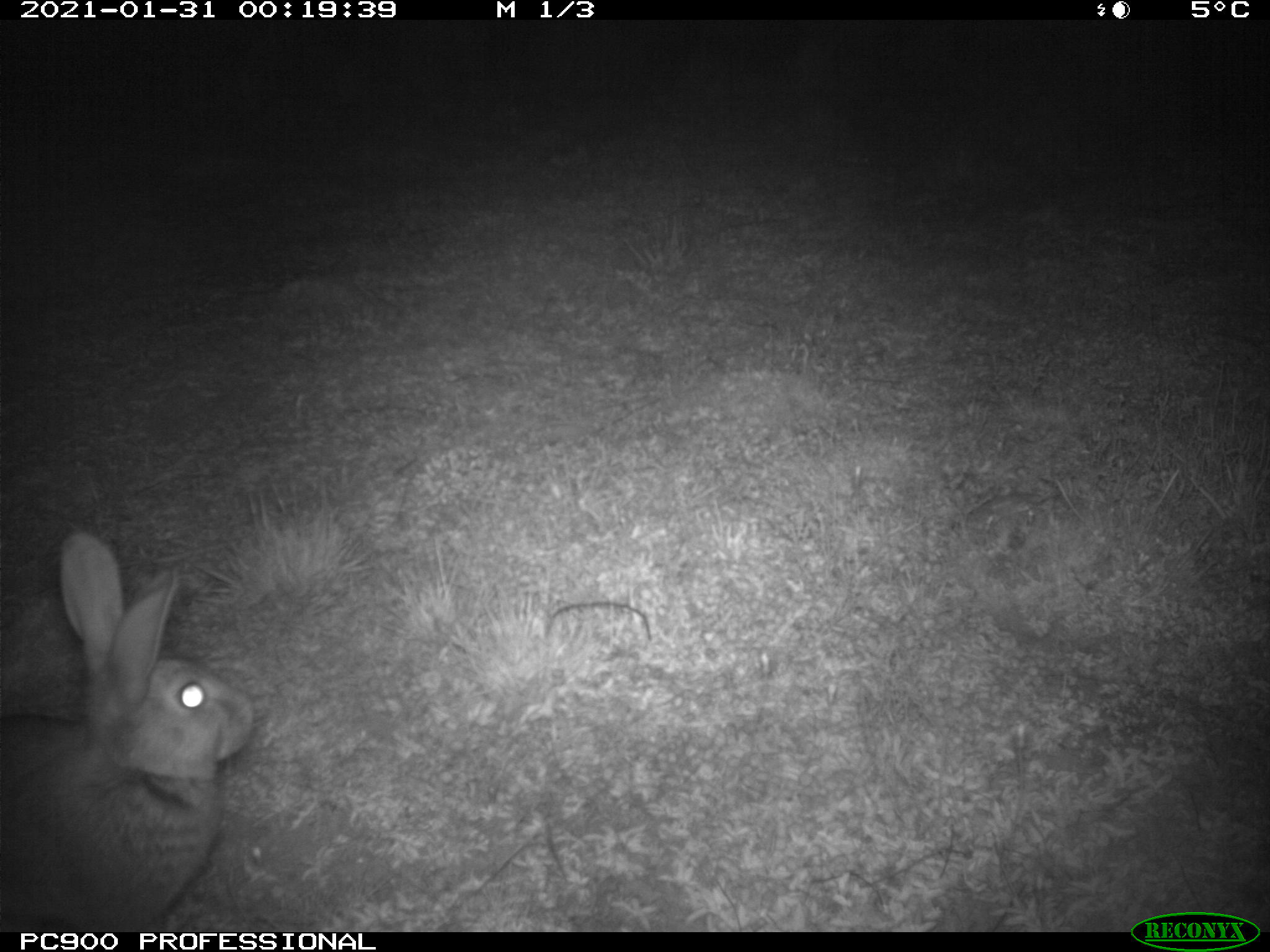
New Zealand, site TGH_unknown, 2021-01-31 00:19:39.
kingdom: Animalia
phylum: Chordata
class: Mammalia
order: Lagomorpha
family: Leporidae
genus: Oryctolagus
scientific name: Oryctolagus cuniculus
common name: european rabbit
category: rabbit